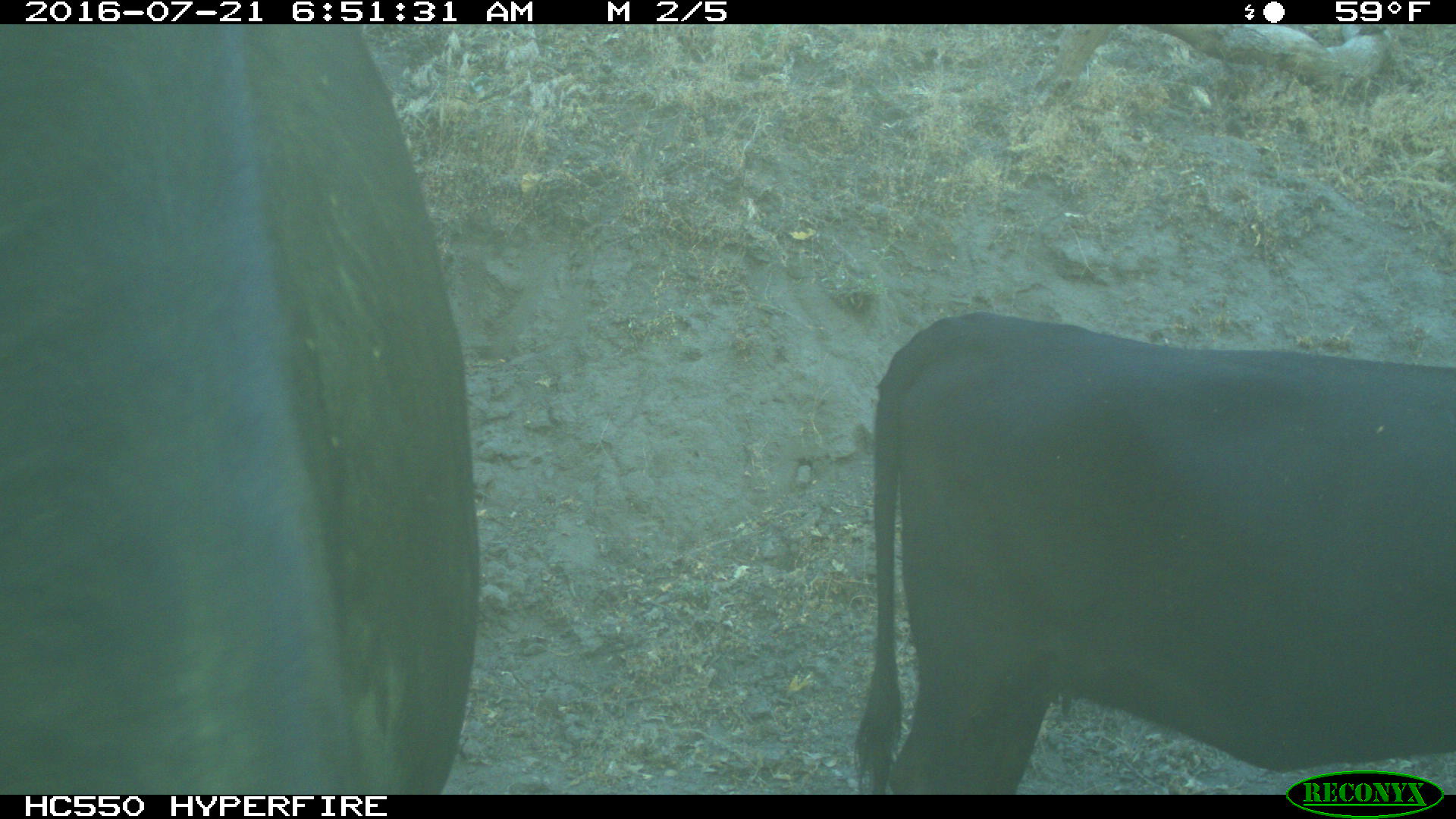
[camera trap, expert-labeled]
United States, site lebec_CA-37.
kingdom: Animalia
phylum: Chordata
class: Mammalia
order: Artiodactyla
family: Bovidae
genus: Bos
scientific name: Bos taurus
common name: domestic cow